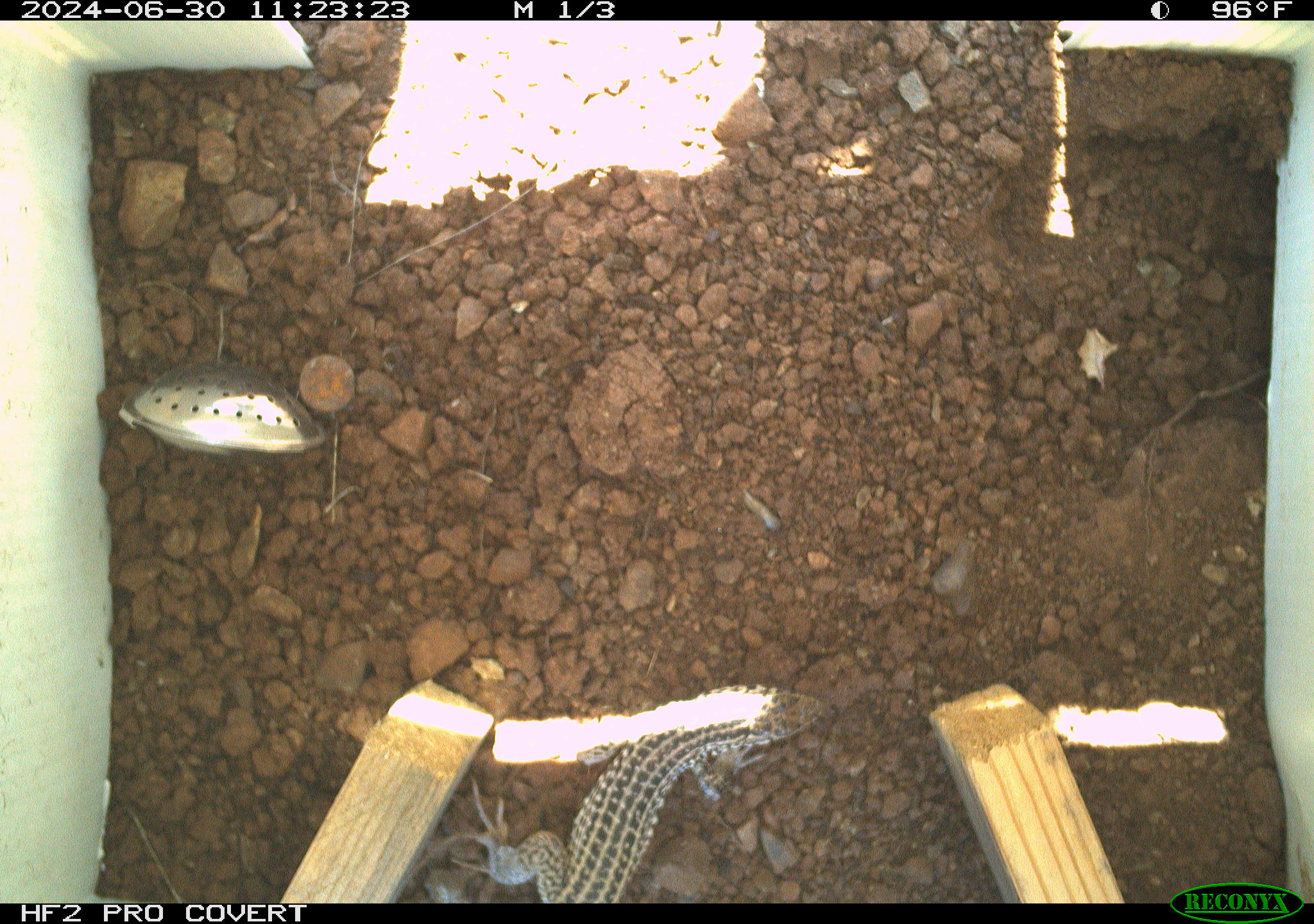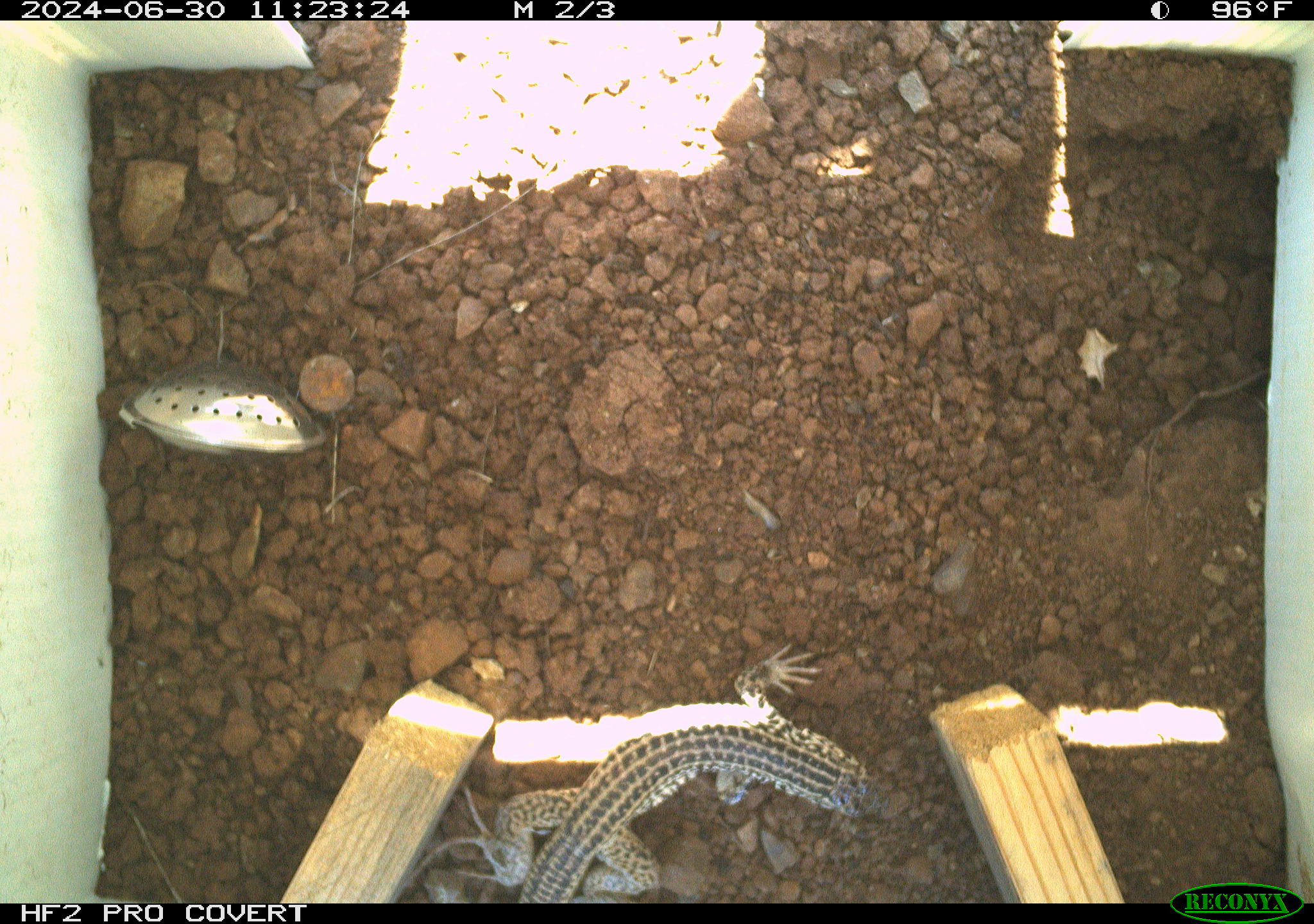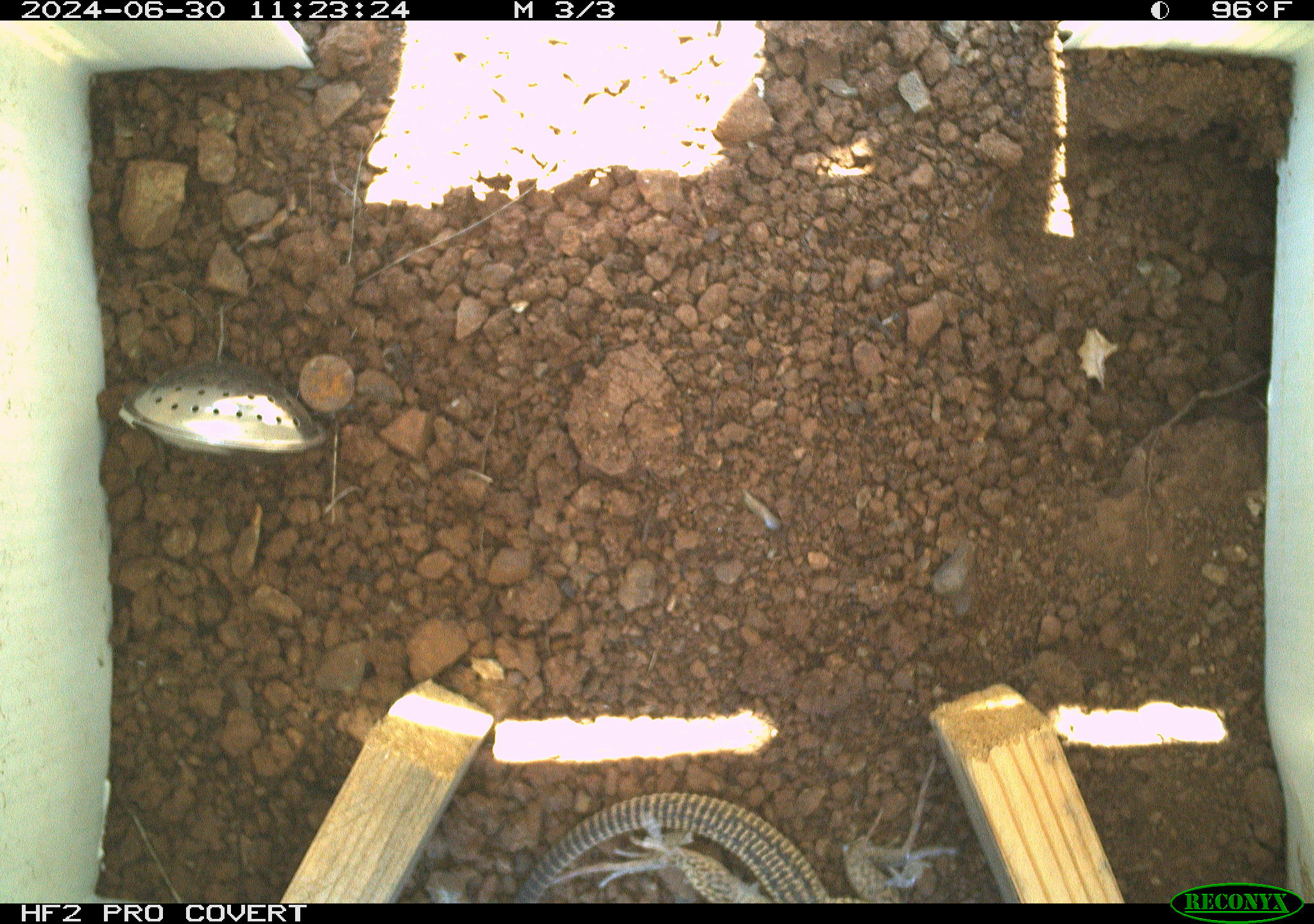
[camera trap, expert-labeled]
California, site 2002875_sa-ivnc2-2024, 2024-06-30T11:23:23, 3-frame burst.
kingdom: Animalia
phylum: Chordata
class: Reptilia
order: Squamata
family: Teiidae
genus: Aspidoscelis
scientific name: Aspidoscelis tigris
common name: western whiptail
Western whiptail (Aspidoscelis tigris).